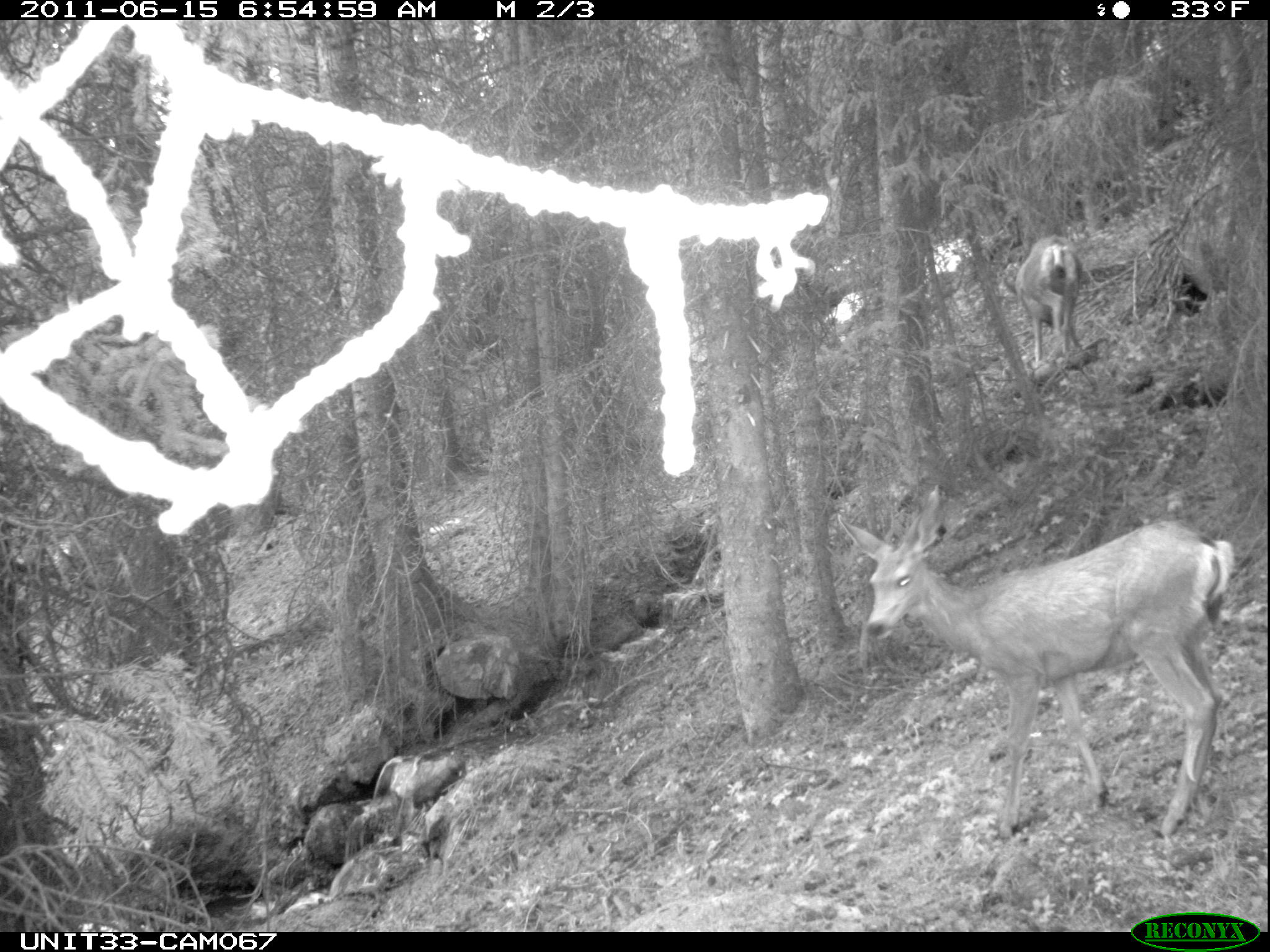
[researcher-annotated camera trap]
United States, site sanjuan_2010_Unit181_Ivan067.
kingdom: Animalia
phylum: Chordata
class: Mammalia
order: Artiodactyla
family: Cervidae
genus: Odocoileus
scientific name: Odocoileus hemionus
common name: mule deer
Odocoileus hemionus (mule deer).